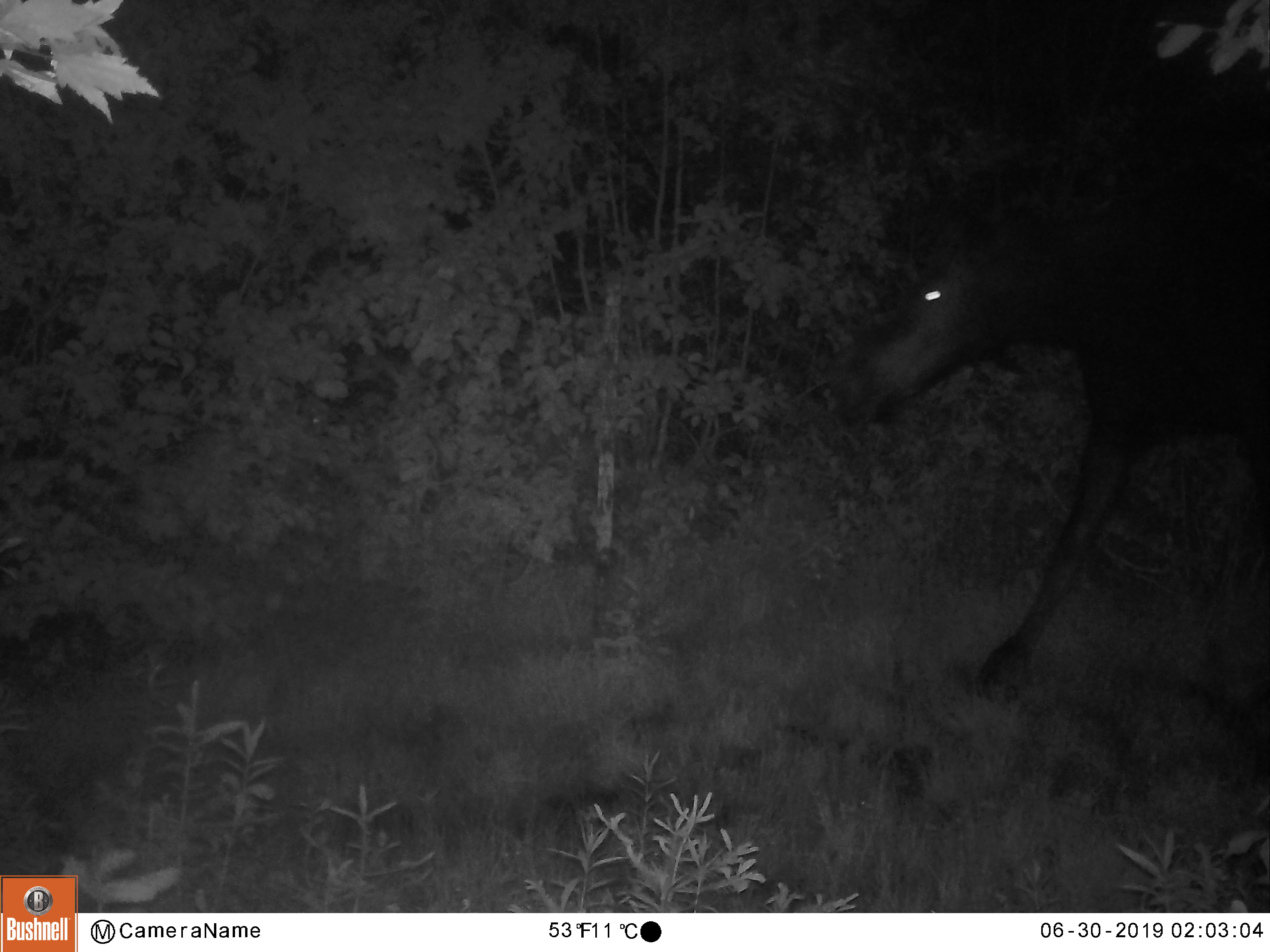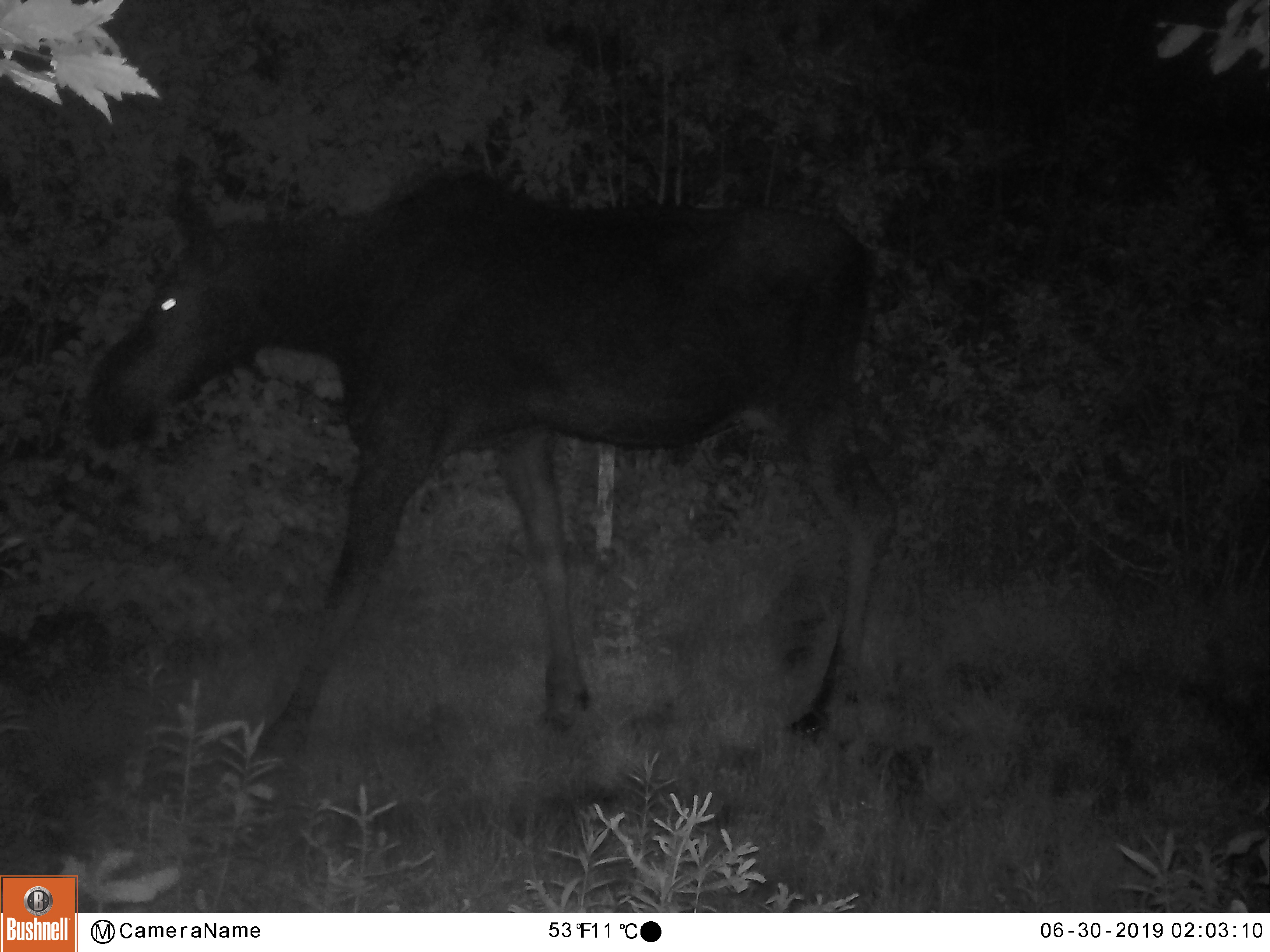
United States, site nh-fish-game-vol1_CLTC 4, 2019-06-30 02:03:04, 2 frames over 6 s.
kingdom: Animalia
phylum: Chordata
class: Mammalia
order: Artiodactyla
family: Cervidae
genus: Alces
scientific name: Alces alces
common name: moose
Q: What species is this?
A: Moose (Alces alces).